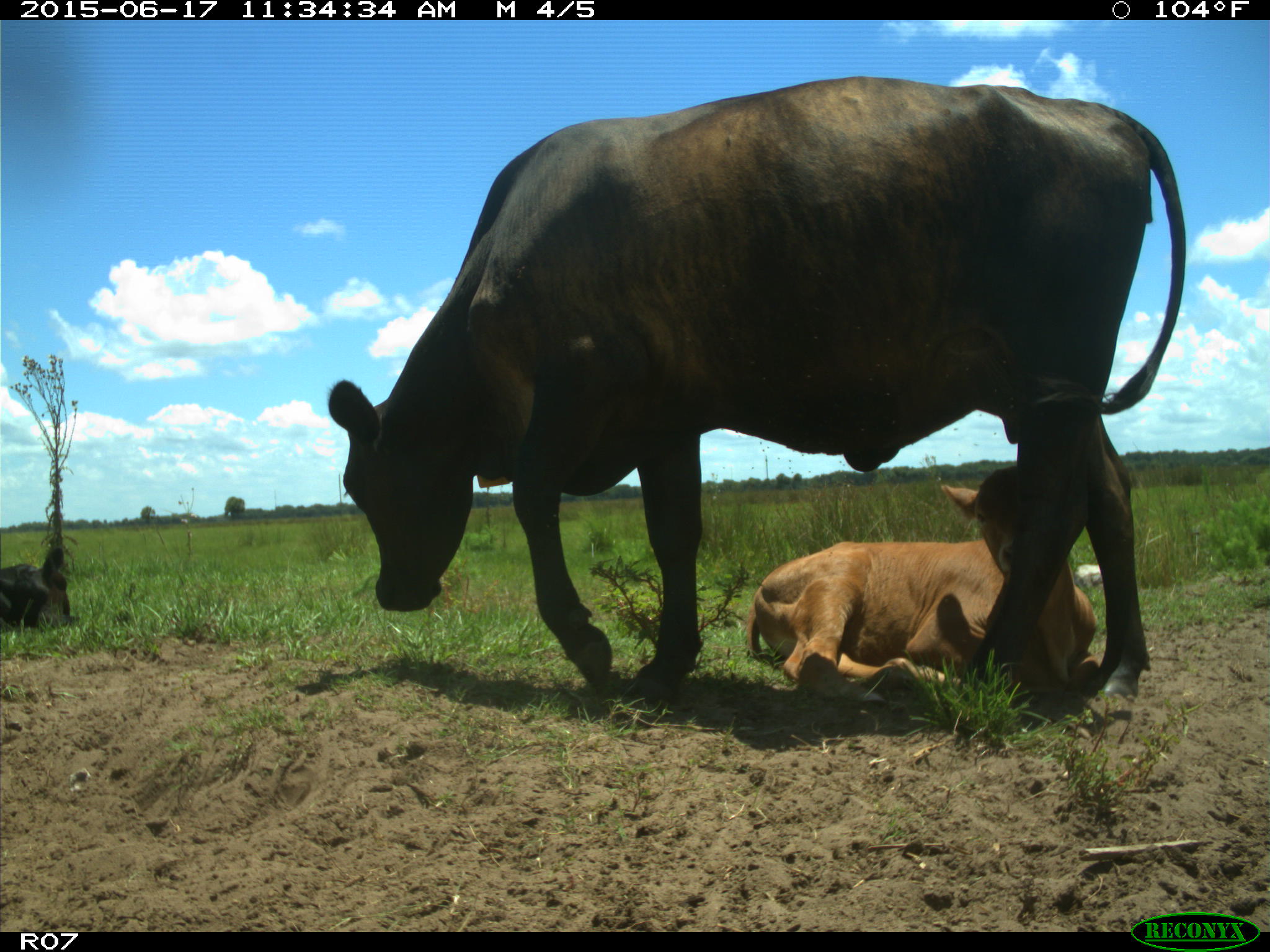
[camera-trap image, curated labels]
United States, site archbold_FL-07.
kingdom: Animalia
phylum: Chordata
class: Mammalia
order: Artiodactyla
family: Bovidae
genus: Bos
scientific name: Bos taurus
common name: domestic cow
Bos taurus (domestic cow).